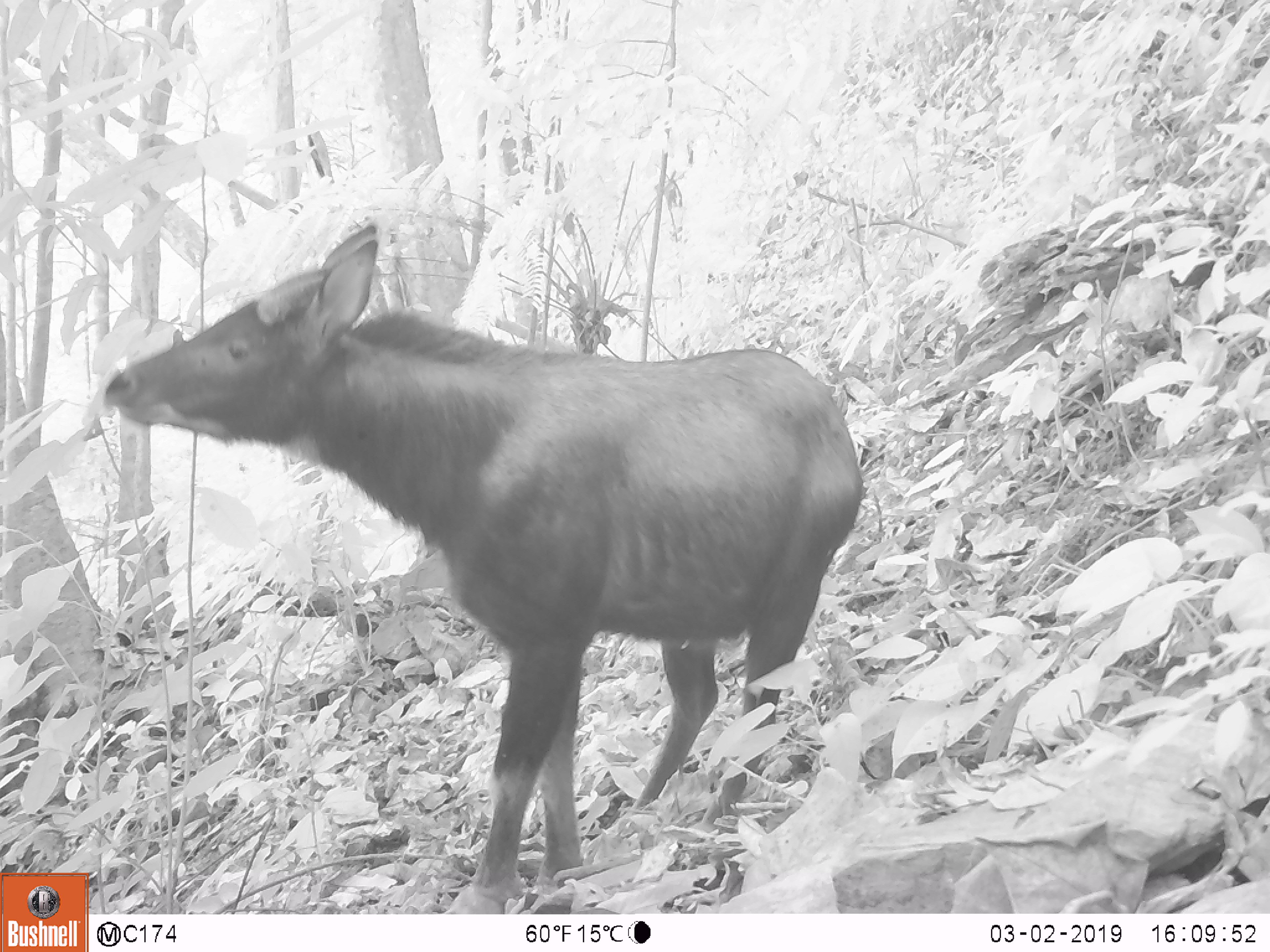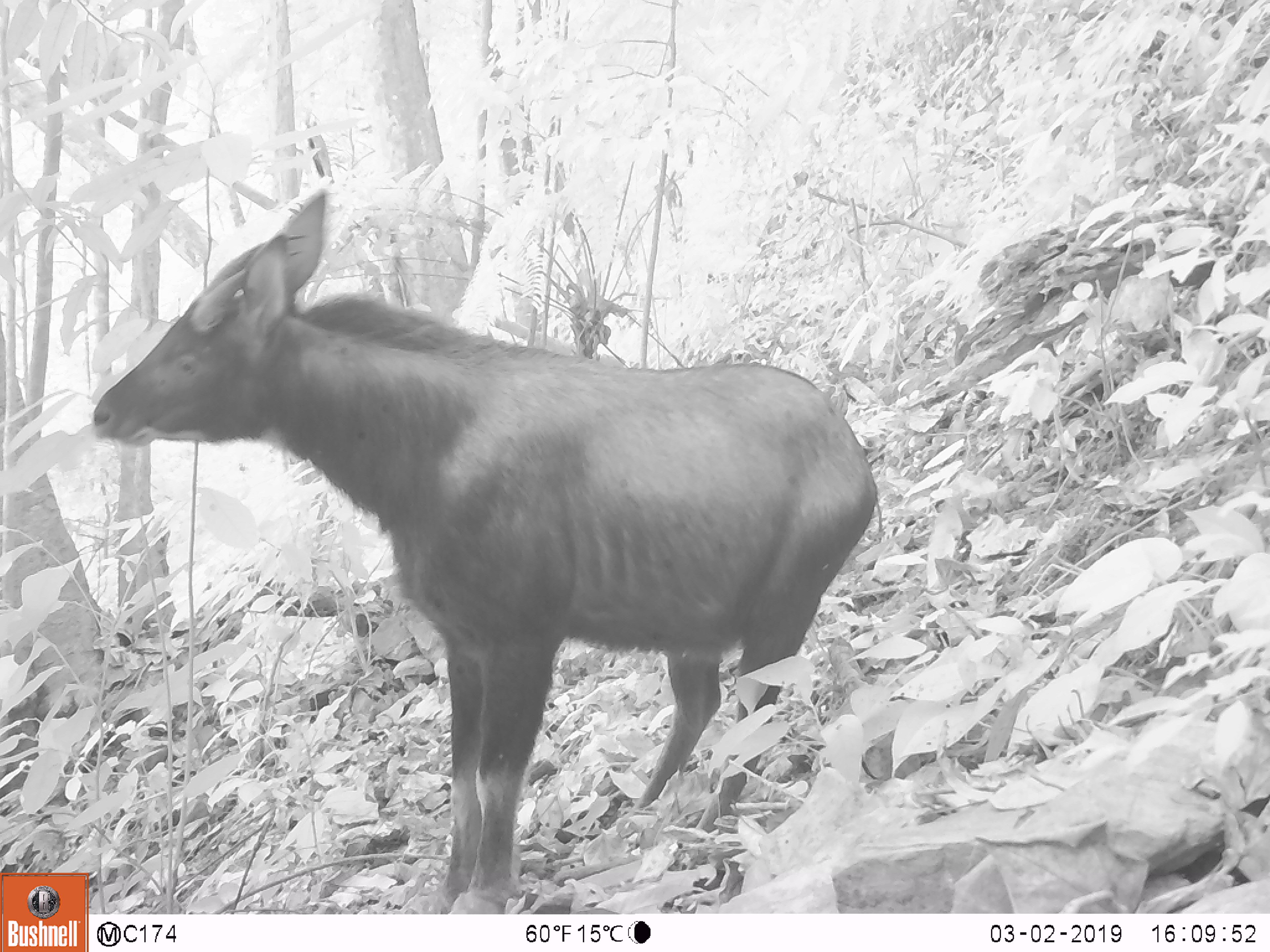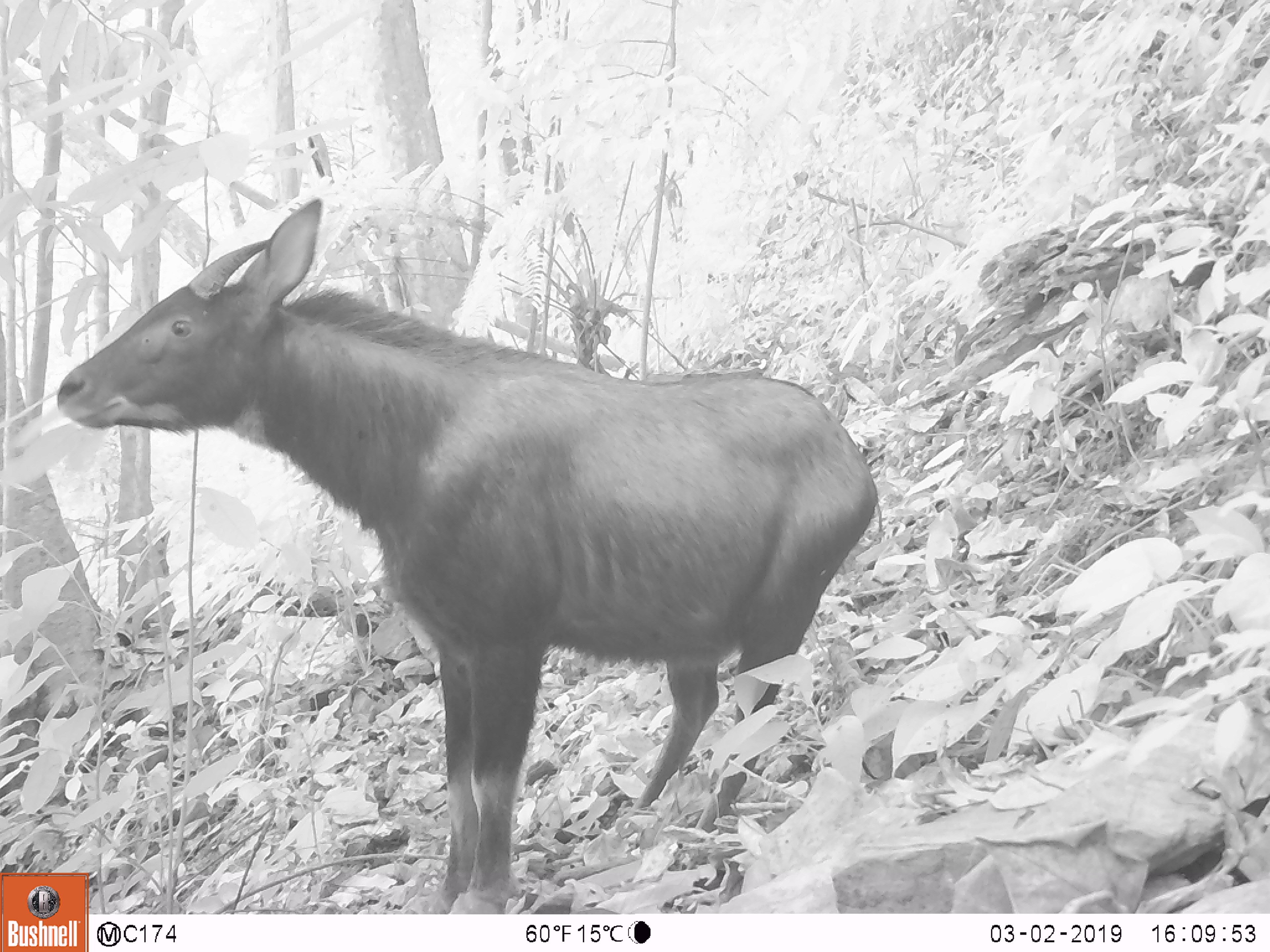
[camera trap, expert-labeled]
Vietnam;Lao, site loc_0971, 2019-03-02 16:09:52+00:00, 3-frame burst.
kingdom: Animalia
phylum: Chordata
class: Mammalia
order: Artiodactyla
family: Bovidae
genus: Capricornis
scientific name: Capricornis sumatraensis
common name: chinese serow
Chinese serow (Capricornis sumatraensis). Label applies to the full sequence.